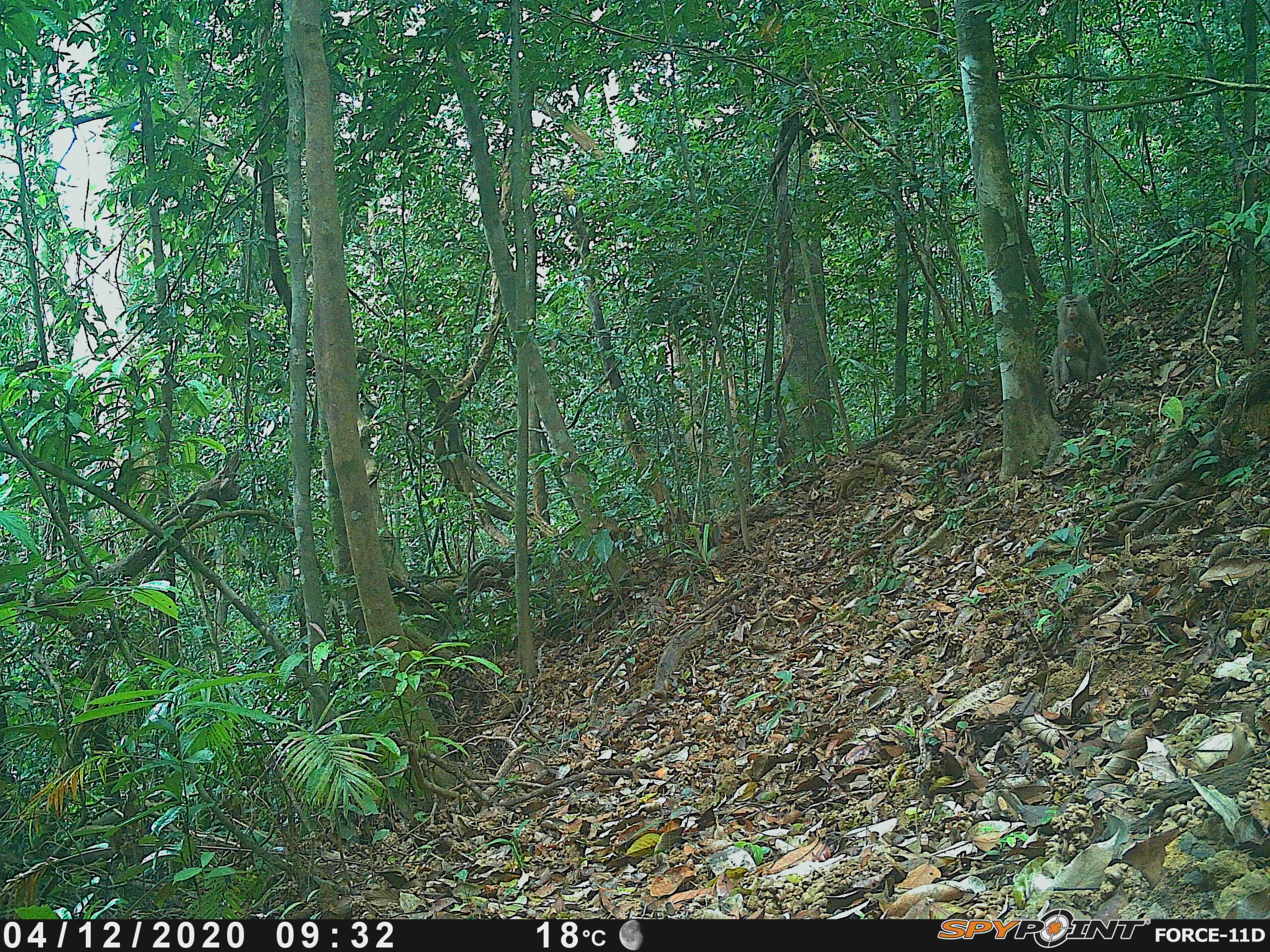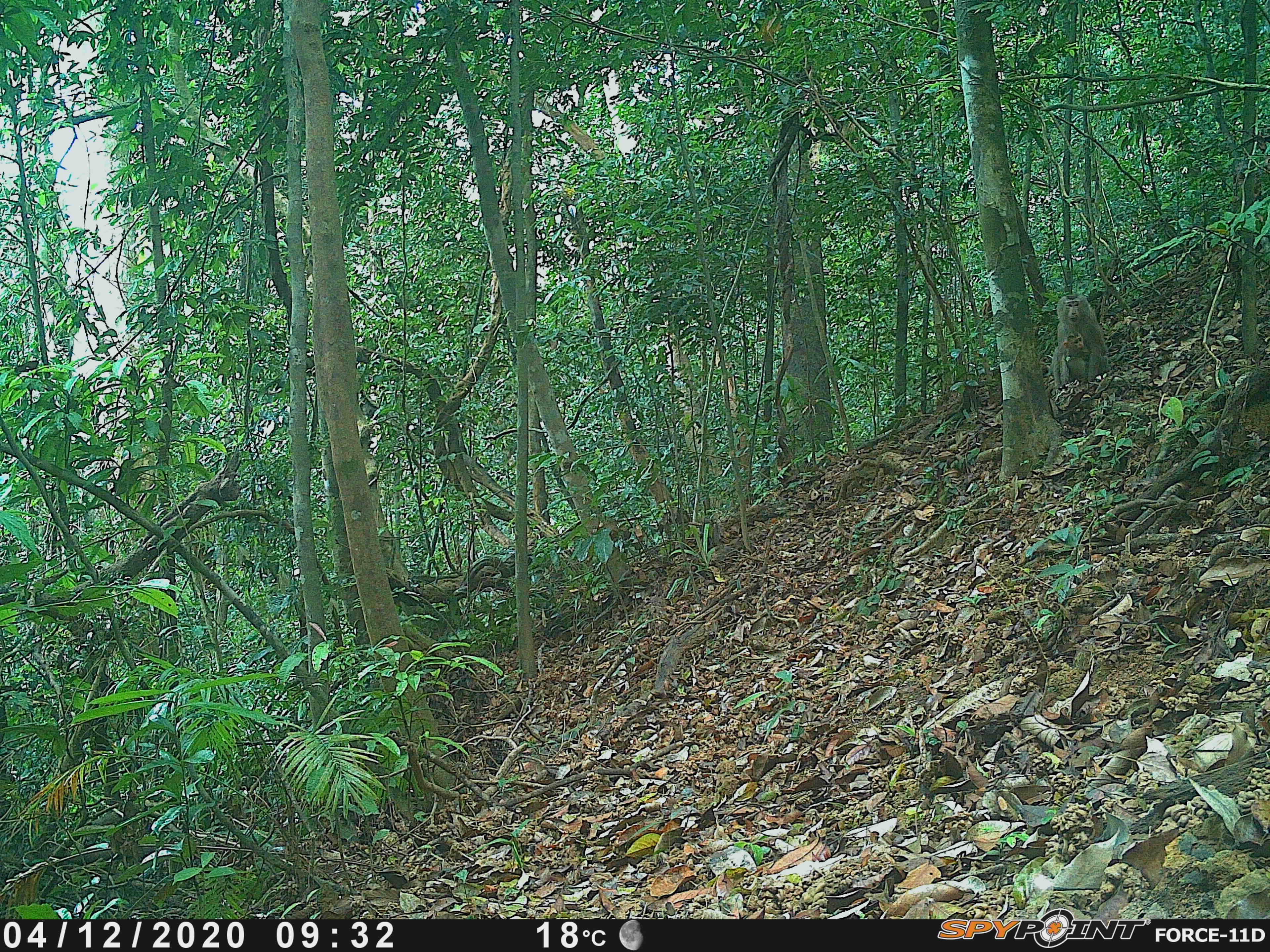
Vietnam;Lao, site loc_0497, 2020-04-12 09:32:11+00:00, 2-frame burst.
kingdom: Animalia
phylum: Chordata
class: Mammalia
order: Primates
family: Cercopithecidae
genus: Macaca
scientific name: Macaca nemestrina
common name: pig-tailed macaque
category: pig tailed macaque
Pig tailed macaque (pig-tailed macaque) (Macaca nemestrina). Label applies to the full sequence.